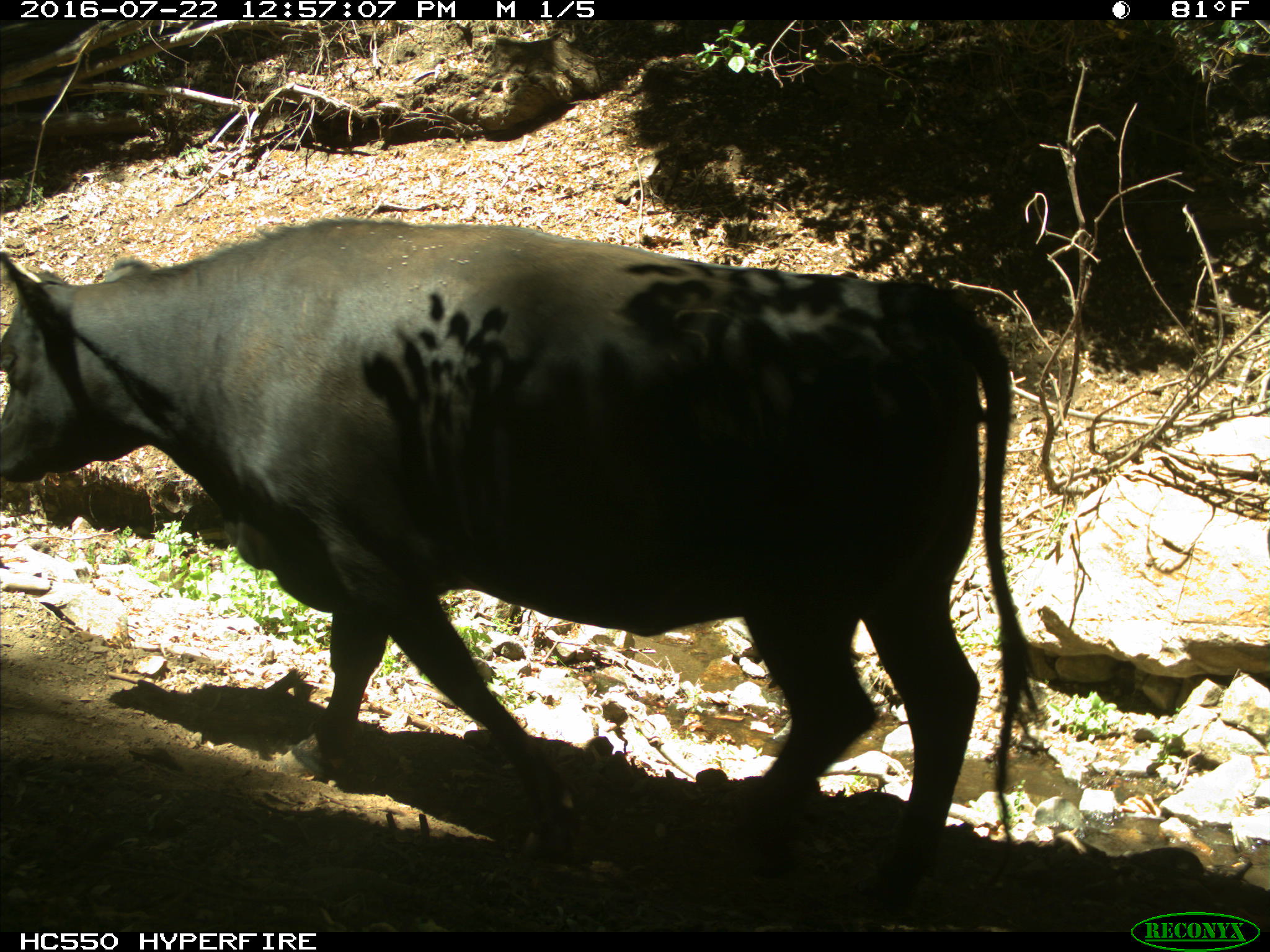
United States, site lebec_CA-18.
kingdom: Animalia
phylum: Chordata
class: Mammalia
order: Artiodactyla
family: Bovidae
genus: Bos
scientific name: Bos taurus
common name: domestic cow